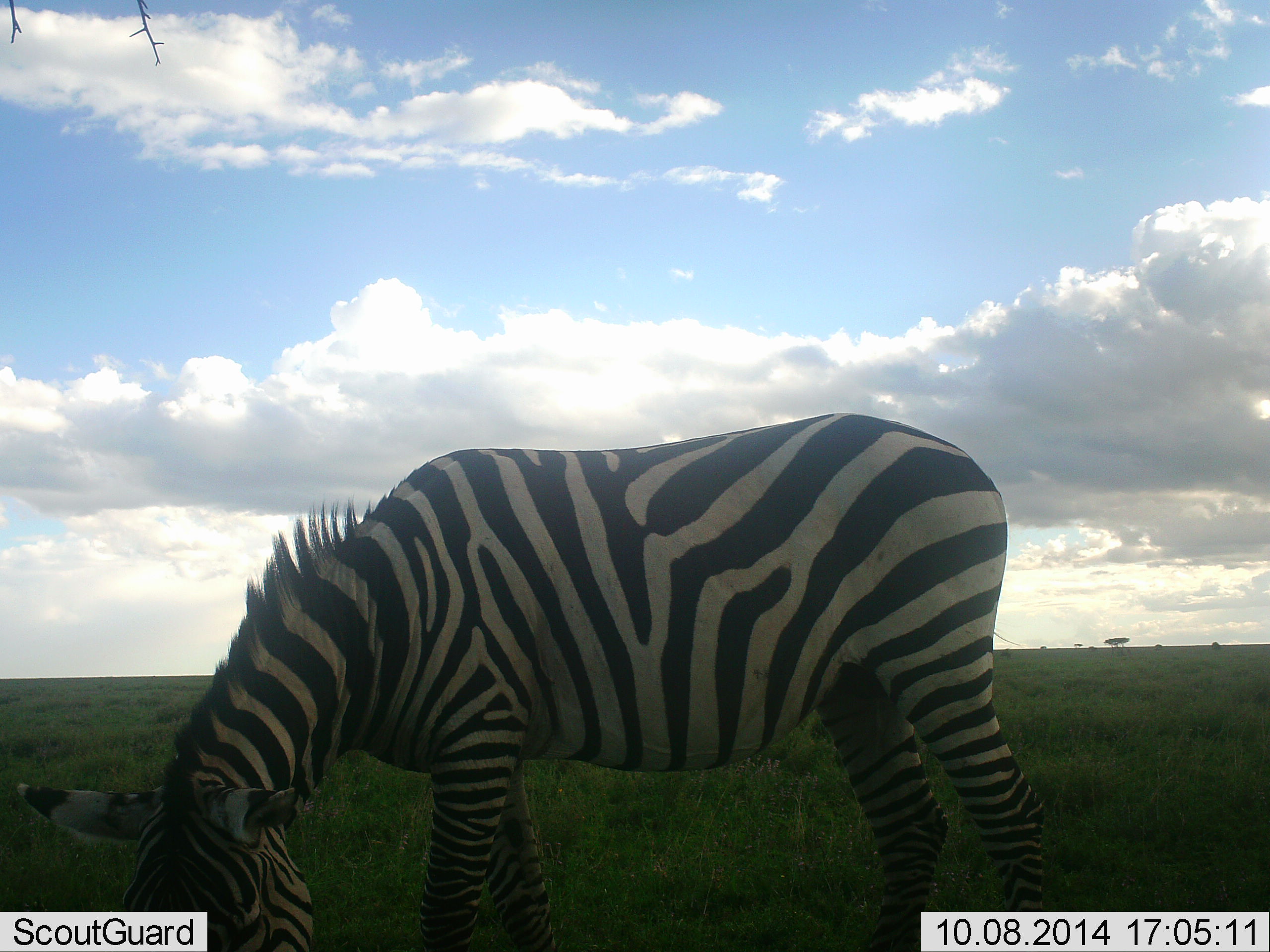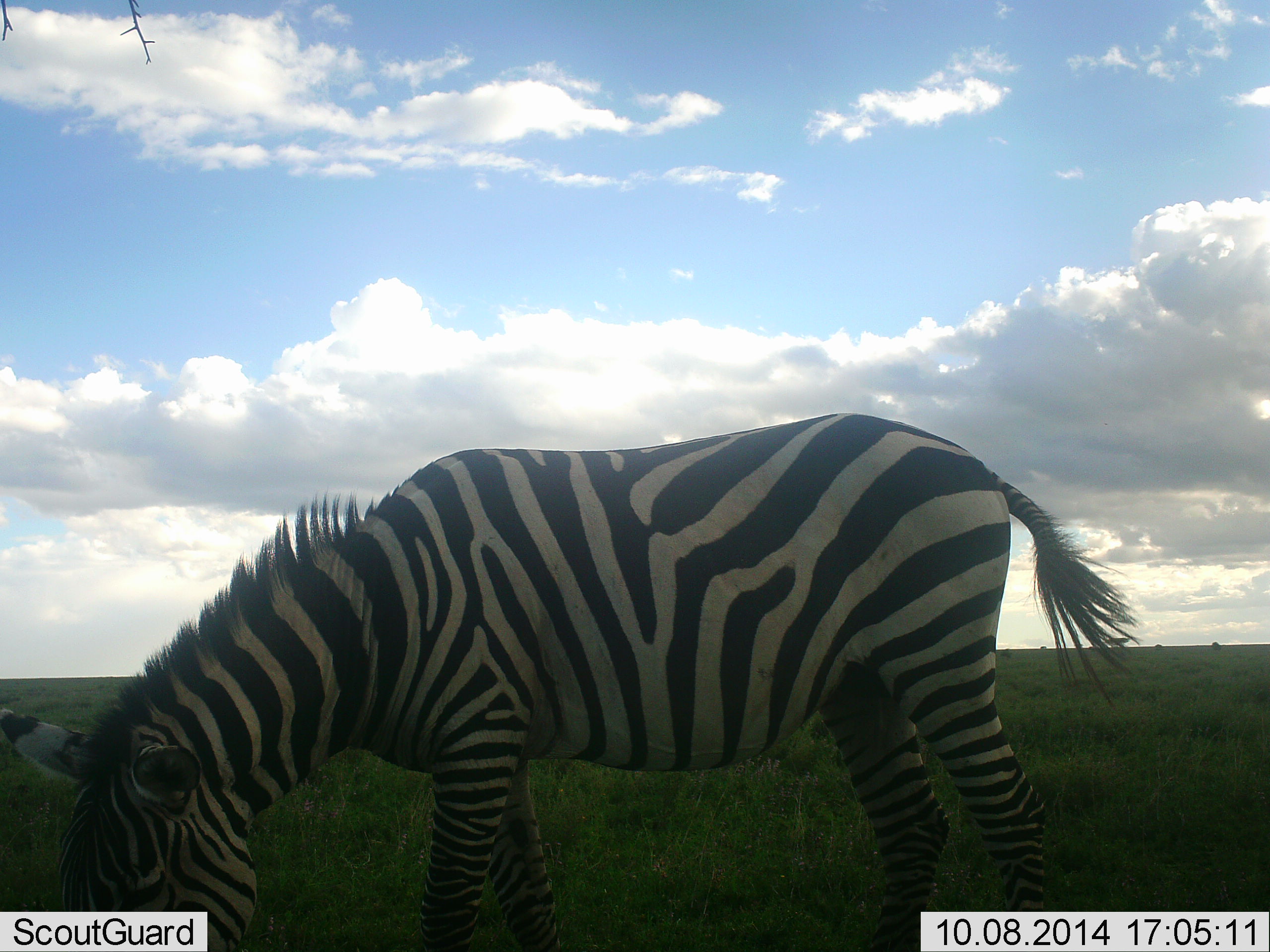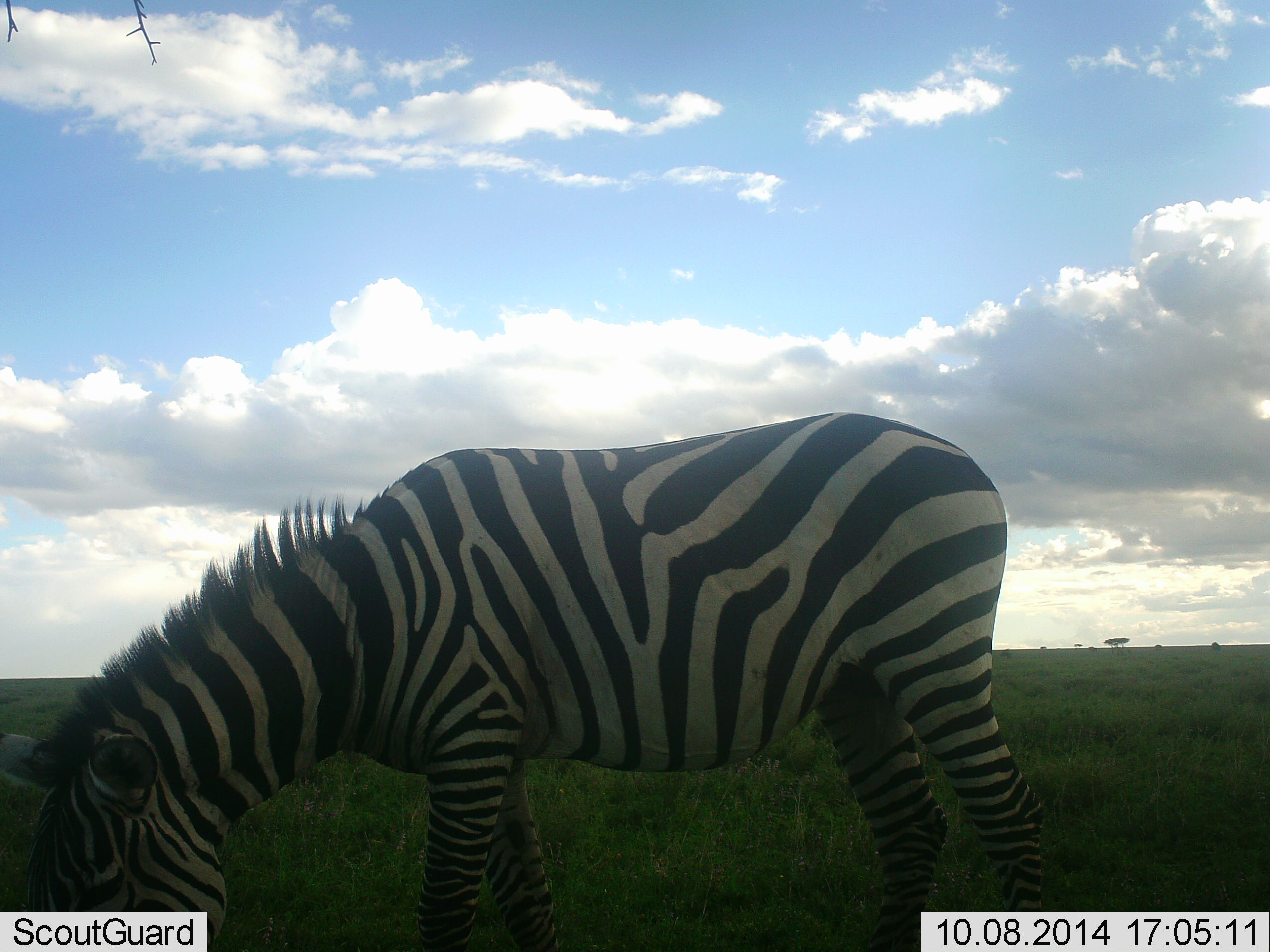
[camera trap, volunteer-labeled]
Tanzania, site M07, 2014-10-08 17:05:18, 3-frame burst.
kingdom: Animalia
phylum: Chordata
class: Mammalia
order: Perissodactyla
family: Equidae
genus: Equus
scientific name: Equus quagga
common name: plains zebra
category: zebra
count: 1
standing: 20%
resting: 0%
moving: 0%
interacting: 0%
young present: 0%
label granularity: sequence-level